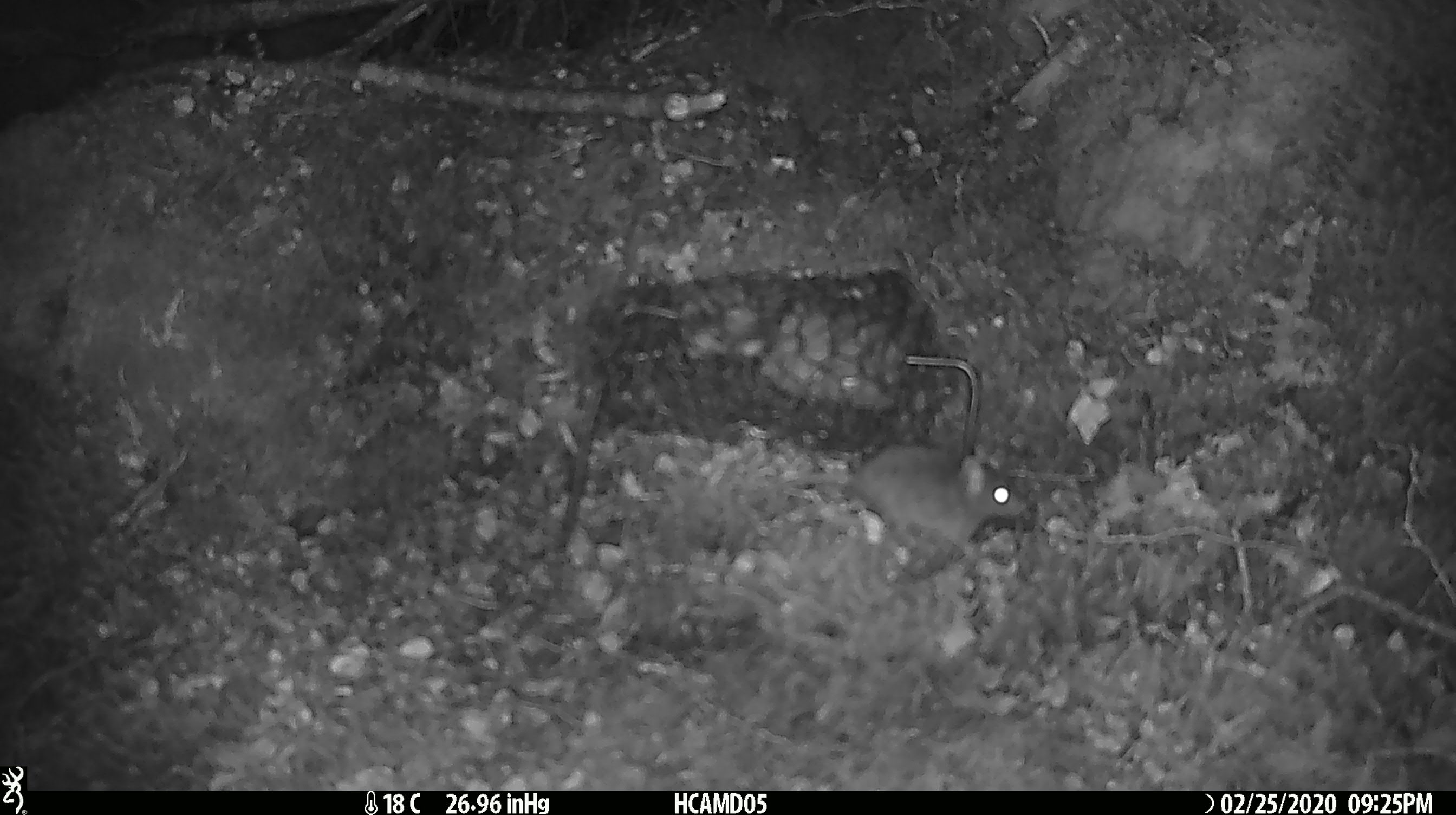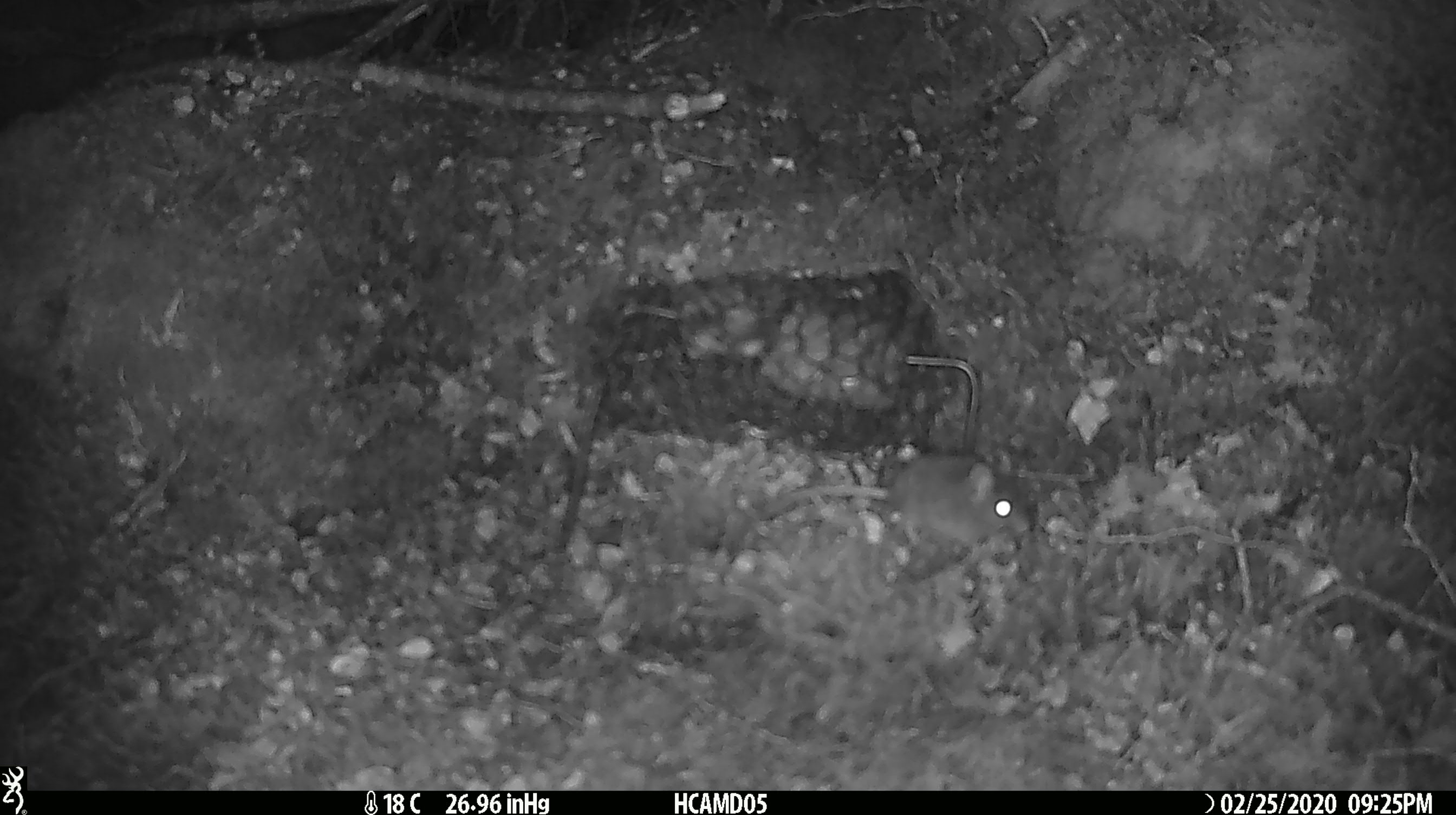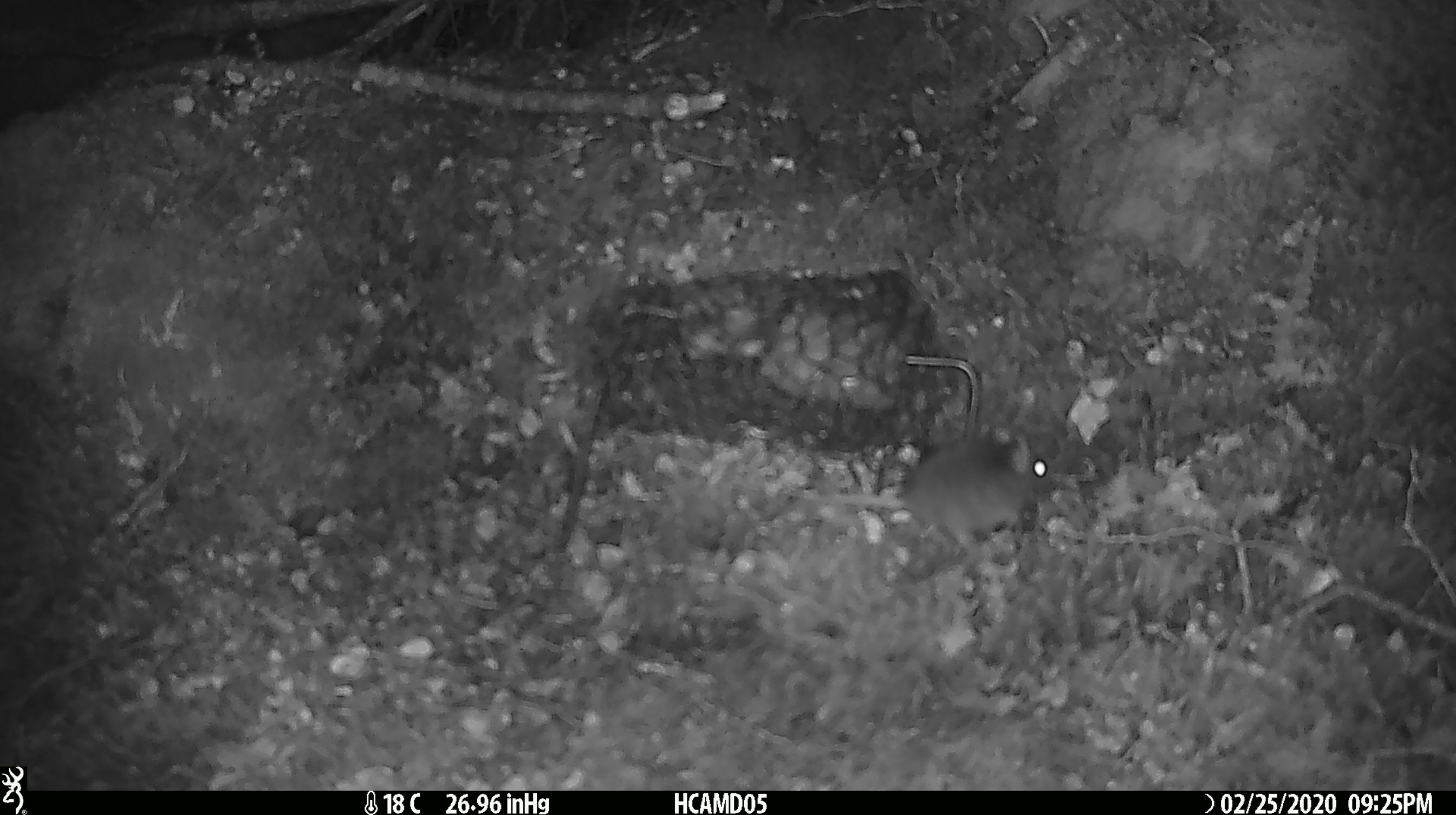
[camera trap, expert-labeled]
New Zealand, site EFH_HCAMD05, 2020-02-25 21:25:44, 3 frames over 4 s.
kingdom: Animalia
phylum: Chordata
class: Mammalia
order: Rodentia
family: Muridae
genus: Mus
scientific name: Mus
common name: mouse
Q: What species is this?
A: Mouse (Mus).